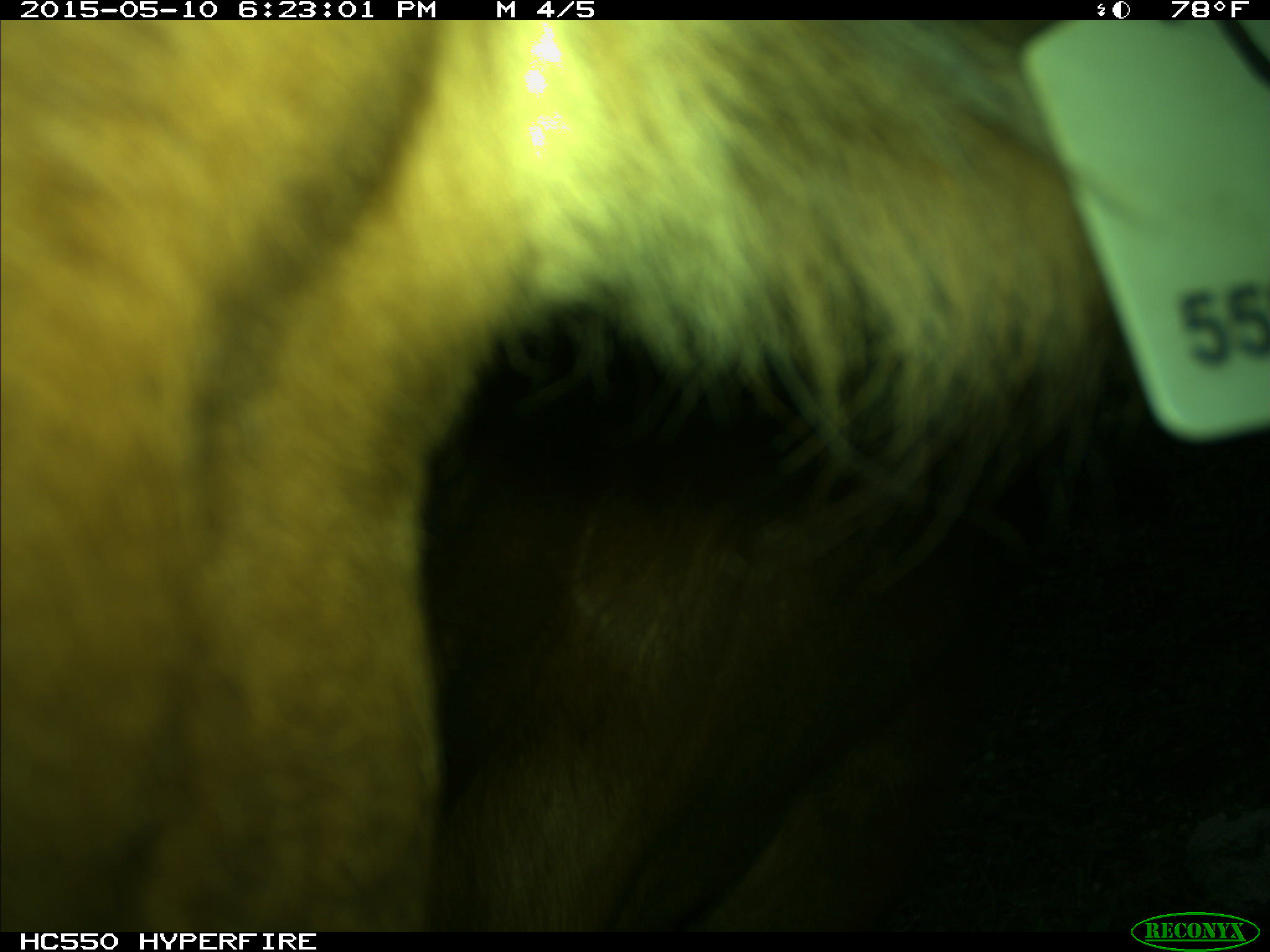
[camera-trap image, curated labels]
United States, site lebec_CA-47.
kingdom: Animalia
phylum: Chordata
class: Mammalia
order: Artiodactyla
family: Bovidae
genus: Bos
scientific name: Bos taurus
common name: domestic cow